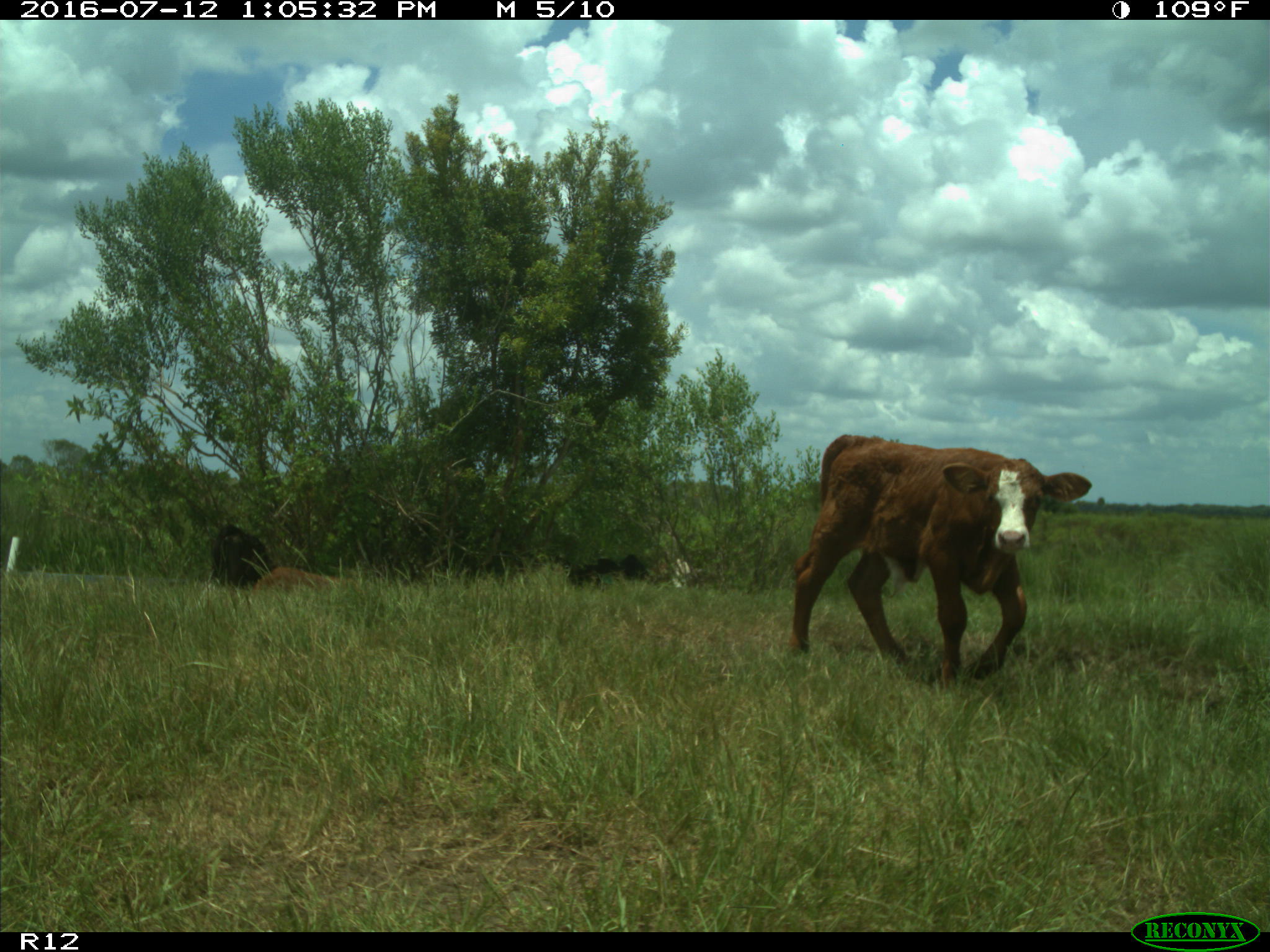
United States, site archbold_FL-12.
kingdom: Animalia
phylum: Chordata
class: Mammalia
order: Artiodactyla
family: Bovidae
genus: Bos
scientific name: Bos taurus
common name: domestic cow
Bos taurus (domestic cow).